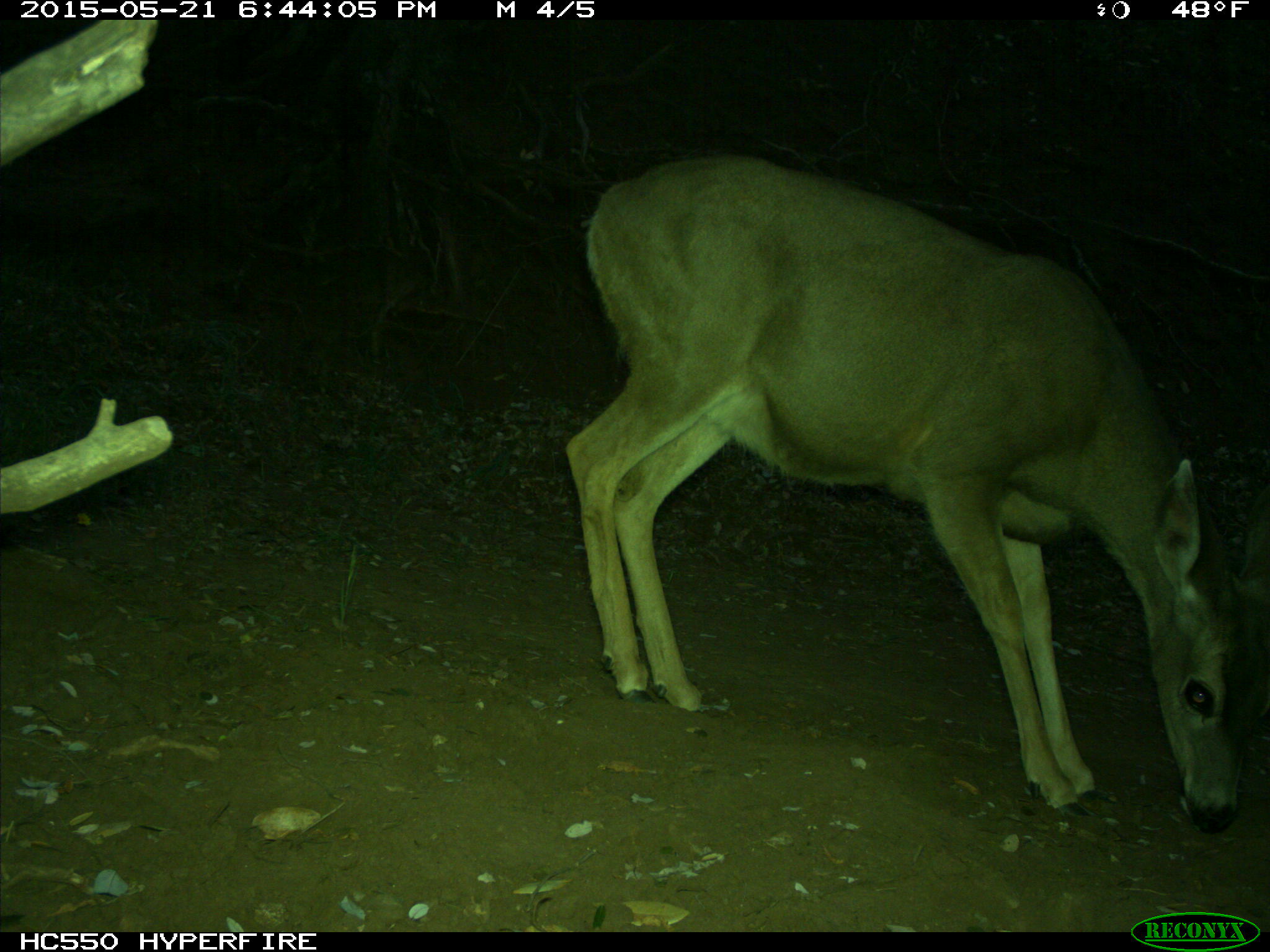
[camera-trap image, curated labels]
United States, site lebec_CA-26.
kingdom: Animalia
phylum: Chordata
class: Mammalia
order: Artiodactyla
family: Cervidae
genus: Odocoileus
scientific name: Odocoileus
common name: deer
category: unidentified deer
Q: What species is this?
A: Unidentified deer (deer) (Odocoileus).